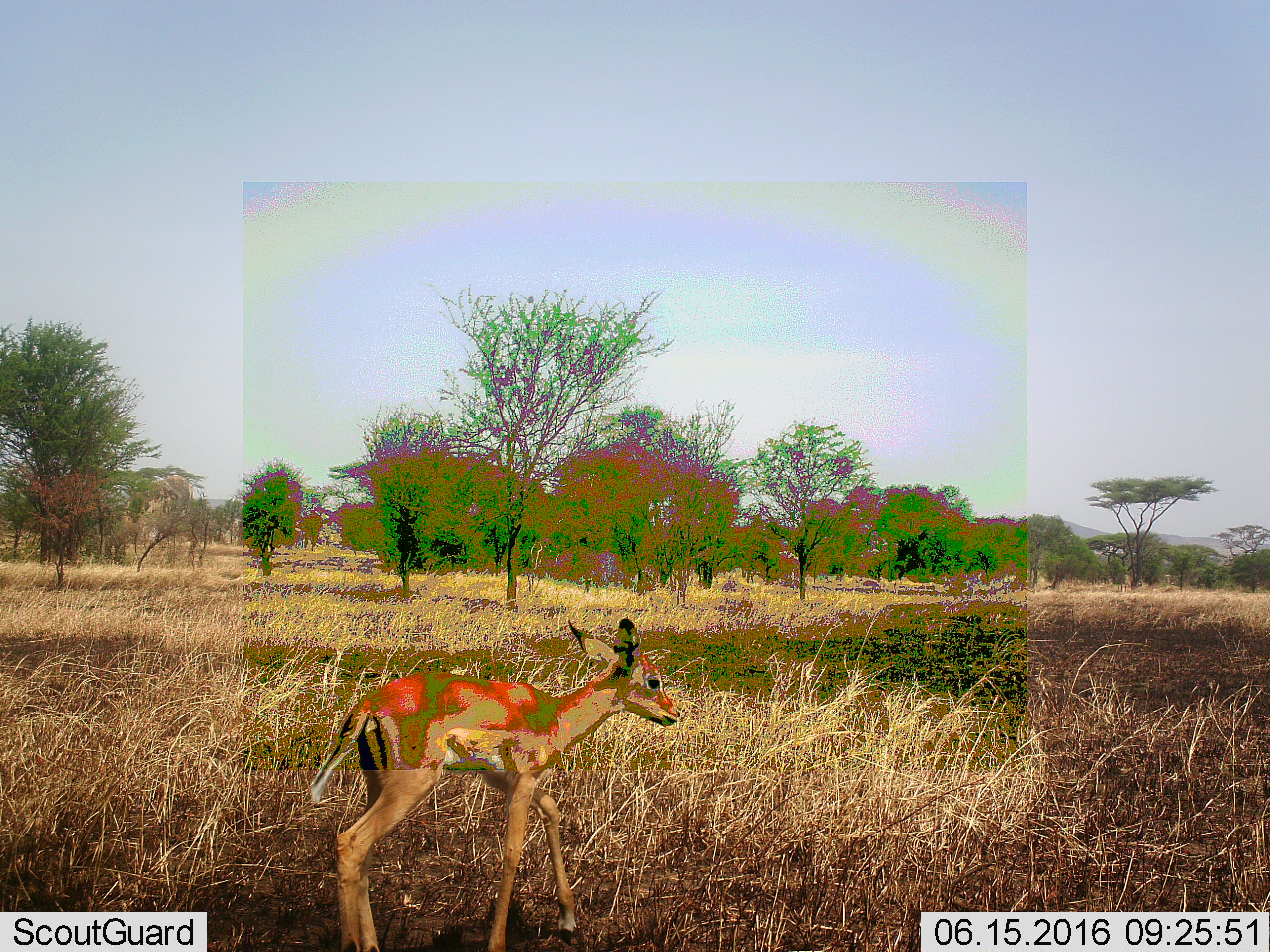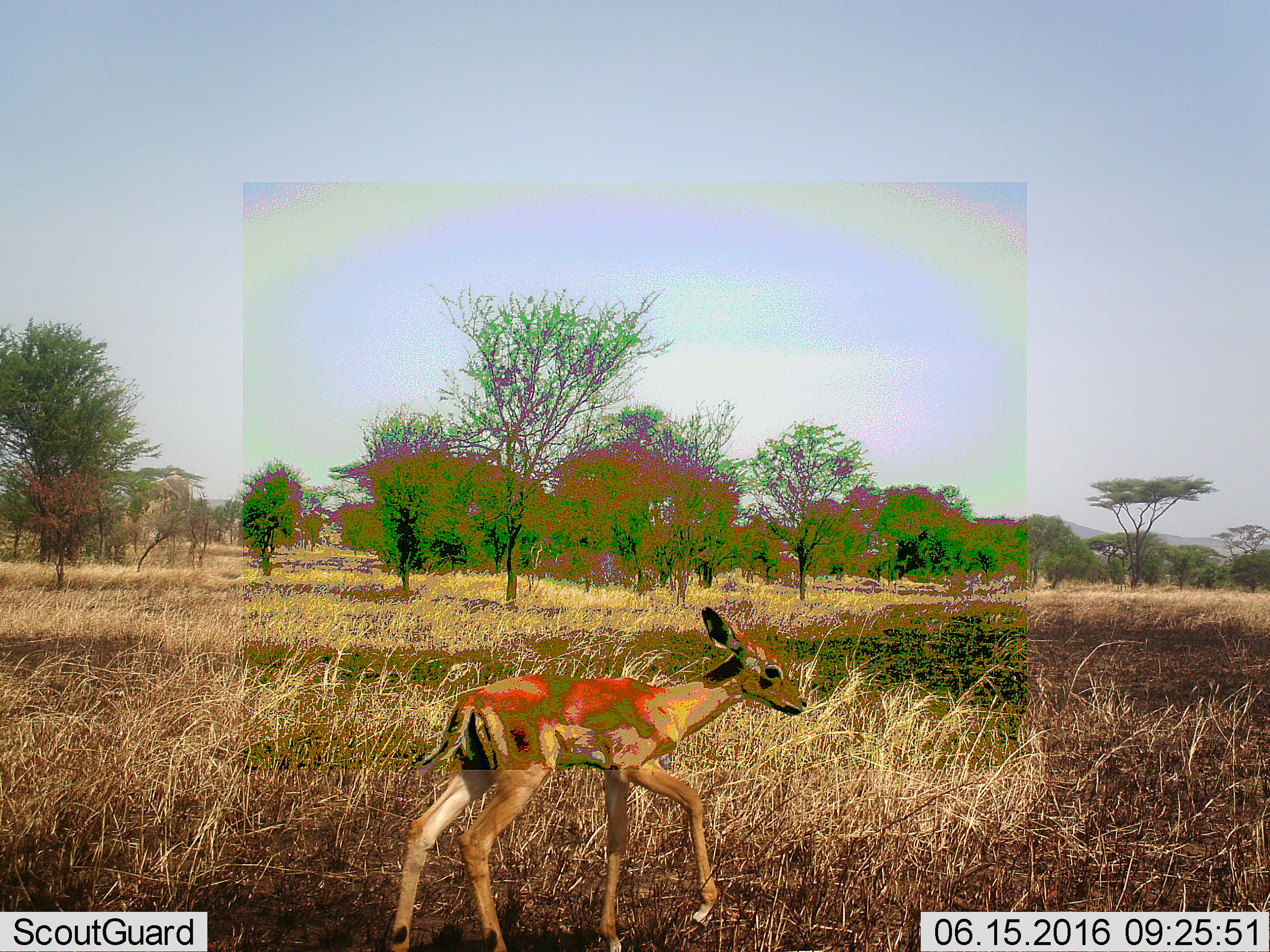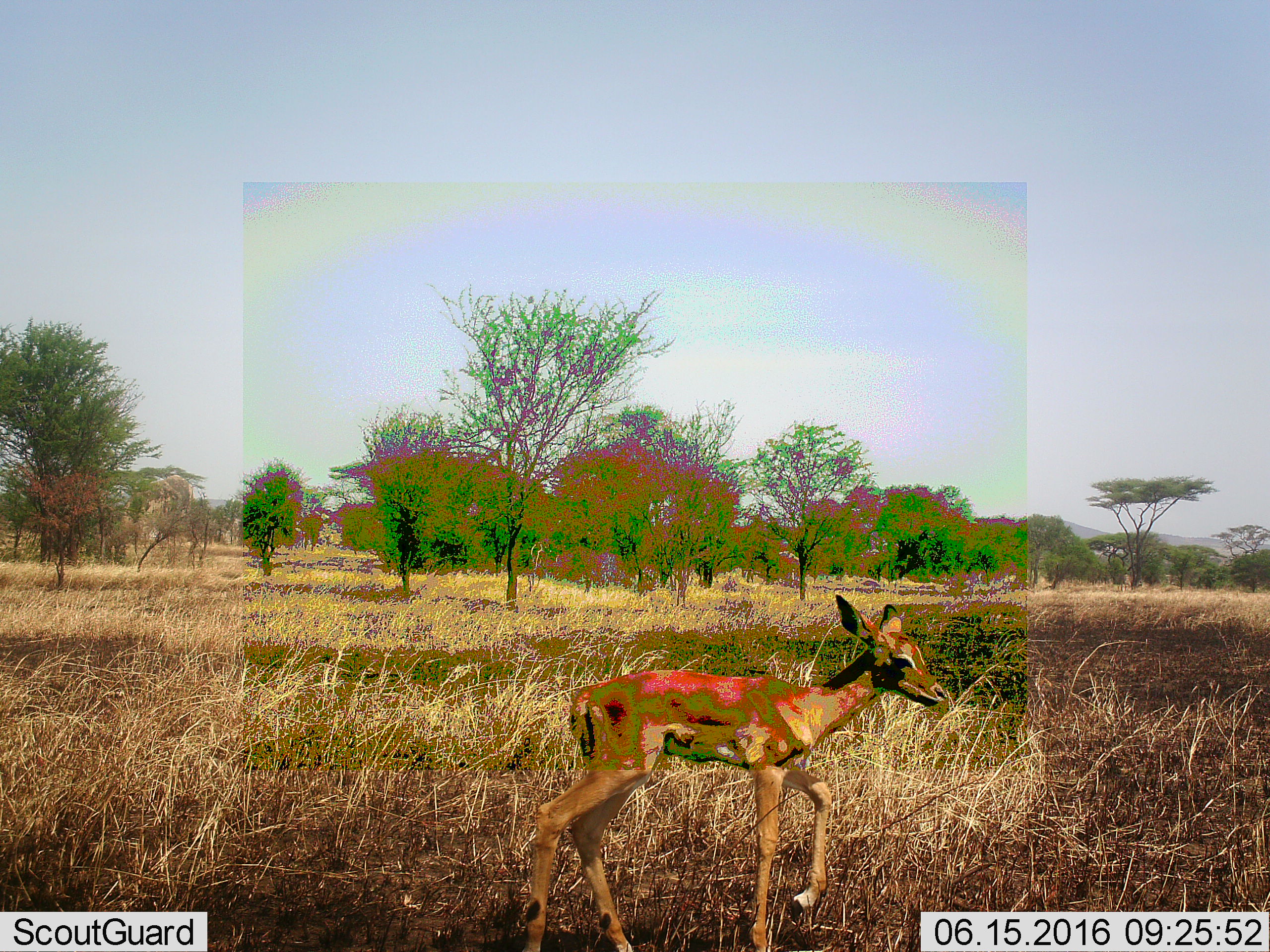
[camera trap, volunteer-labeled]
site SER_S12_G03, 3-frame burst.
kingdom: Animalia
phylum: Chordata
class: Mammalia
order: Artiodactyla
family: Bovidae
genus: Aepyceros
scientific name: Aepyceros melampus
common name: impala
Impala (Aepyceros melampus), count 1. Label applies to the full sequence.